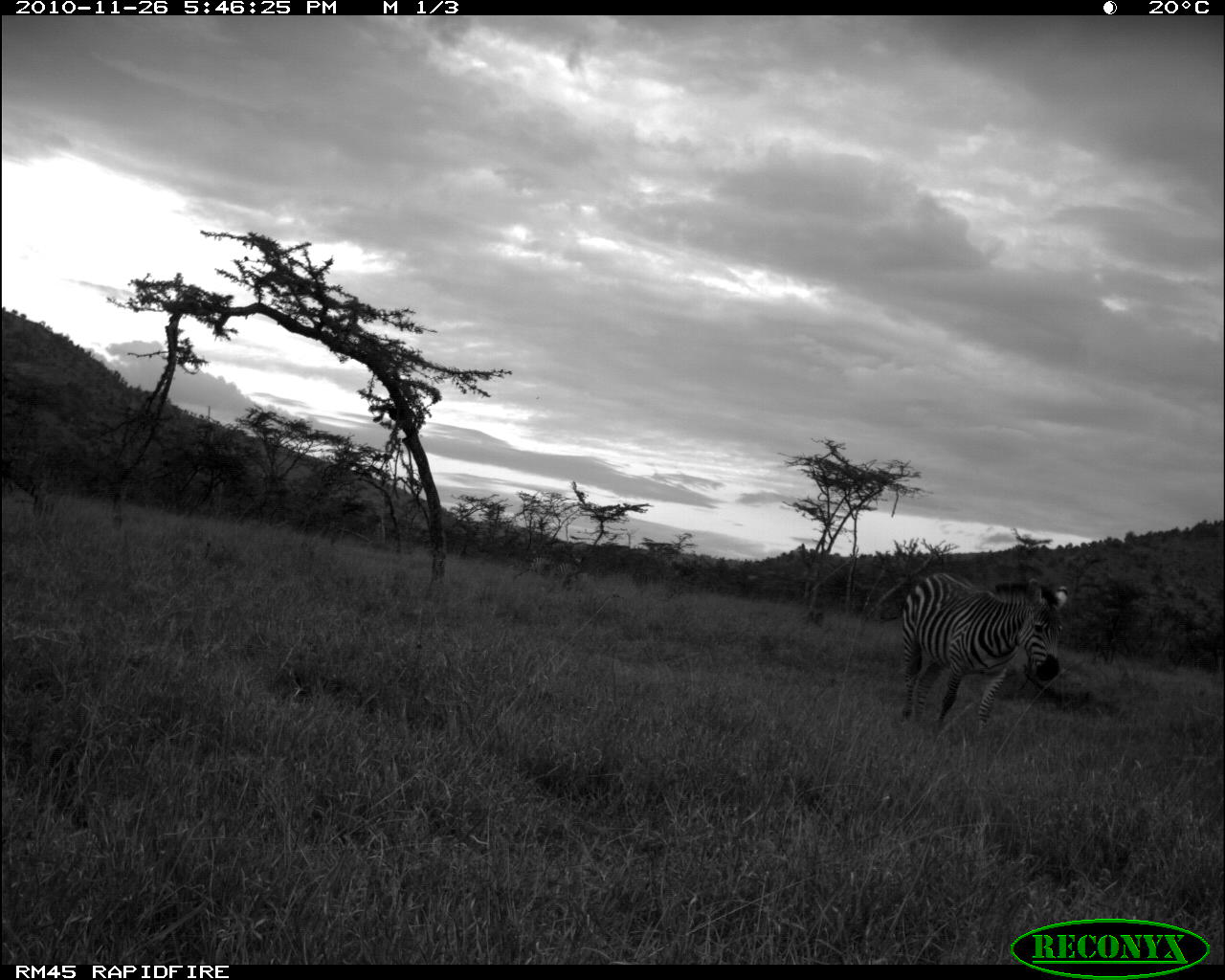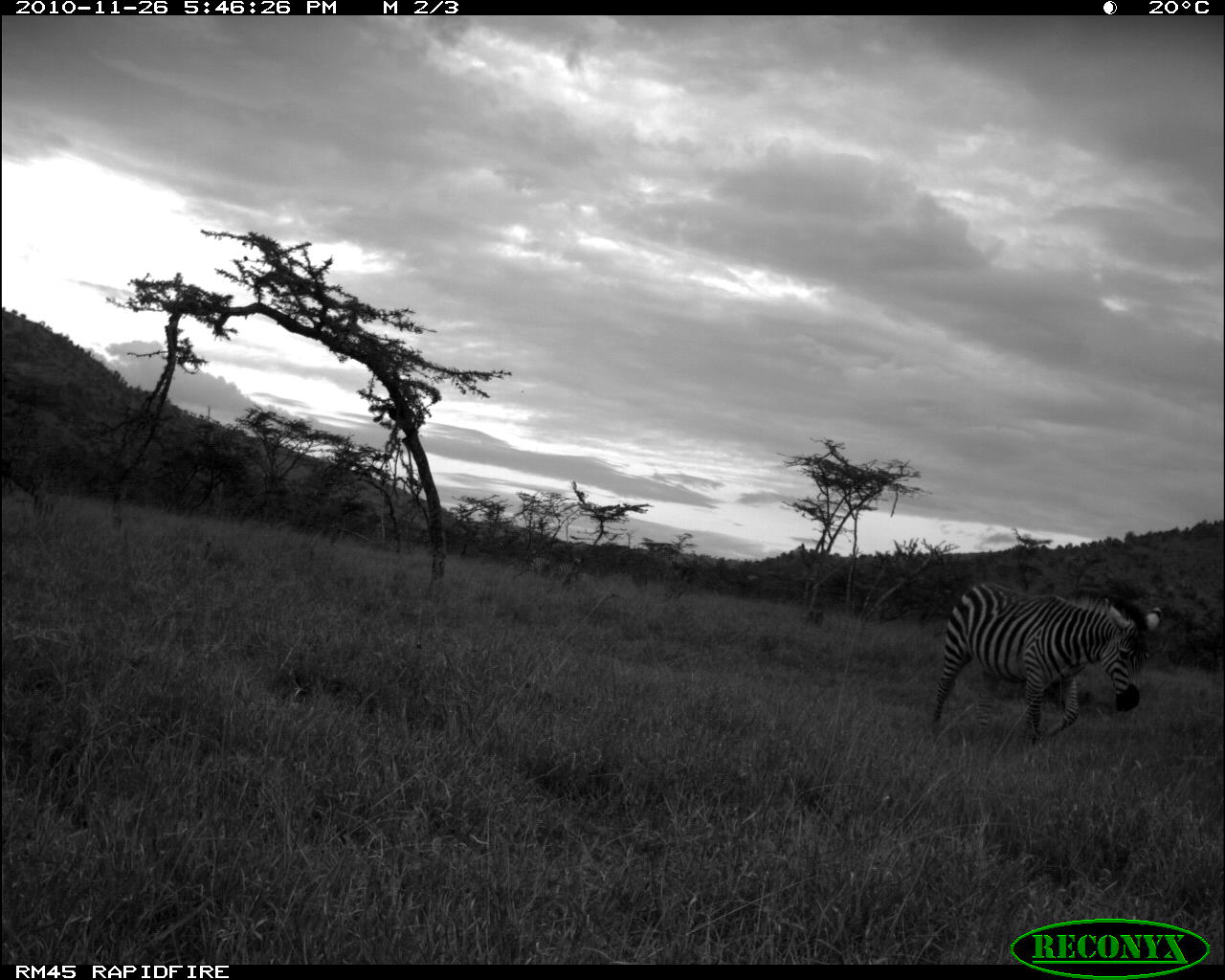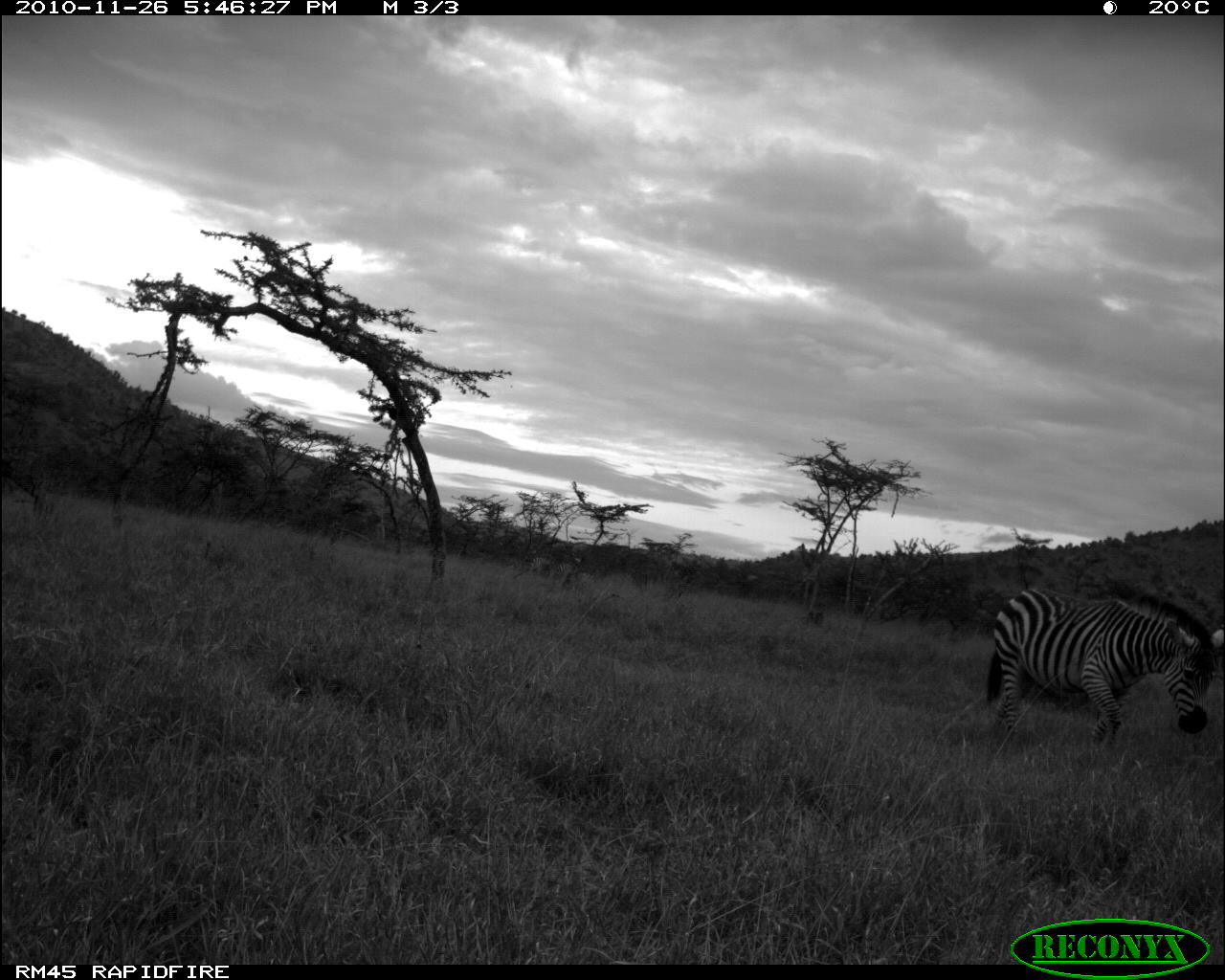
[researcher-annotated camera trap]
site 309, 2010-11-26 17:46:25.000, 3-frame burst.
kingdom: Animalia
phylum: Chordata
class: Mammalia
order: Perissodactyla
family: Equidae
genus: Equus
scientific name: Equus quagga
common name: plains zebra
Equus quagga (plains zebra), count 3.